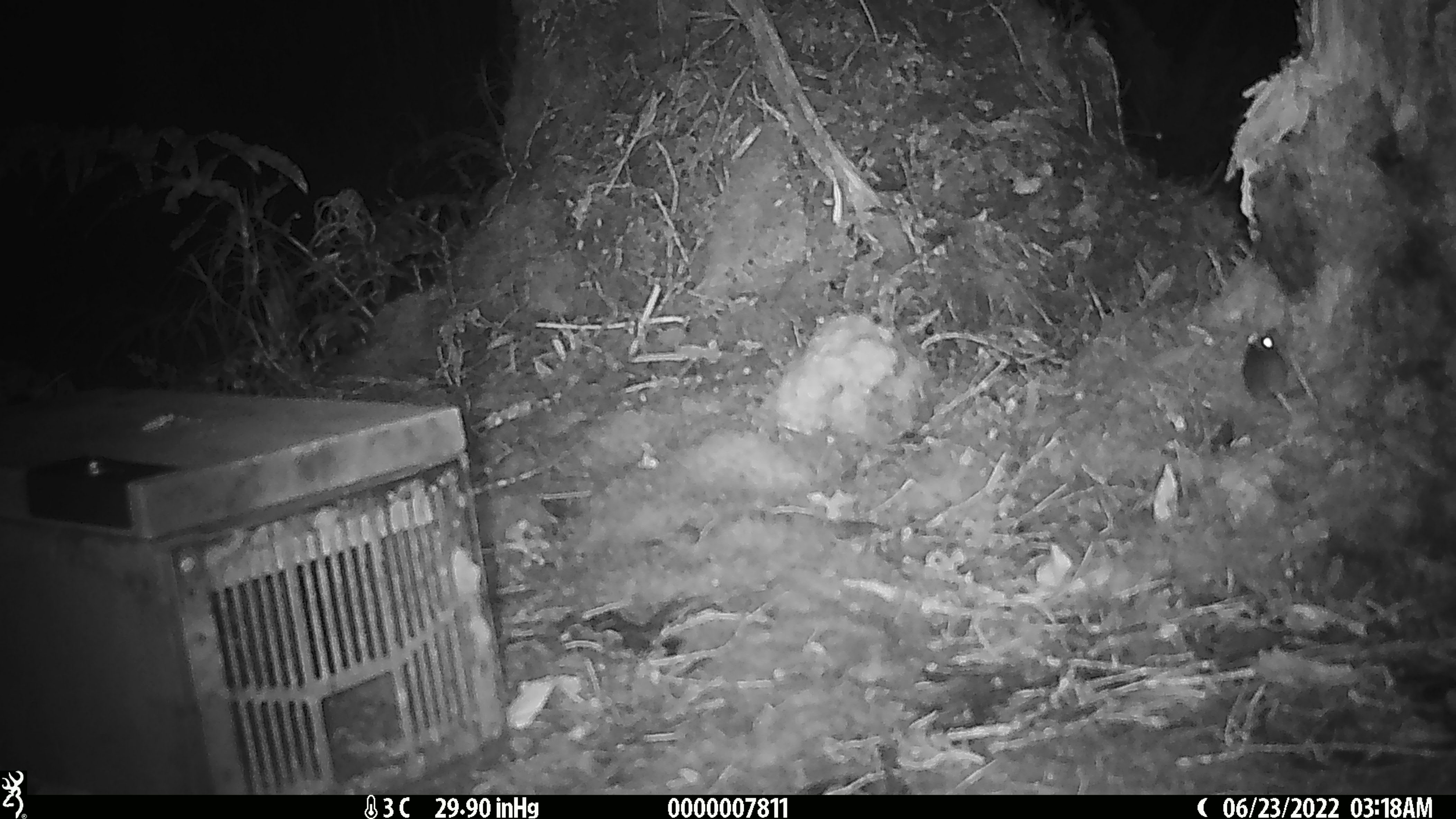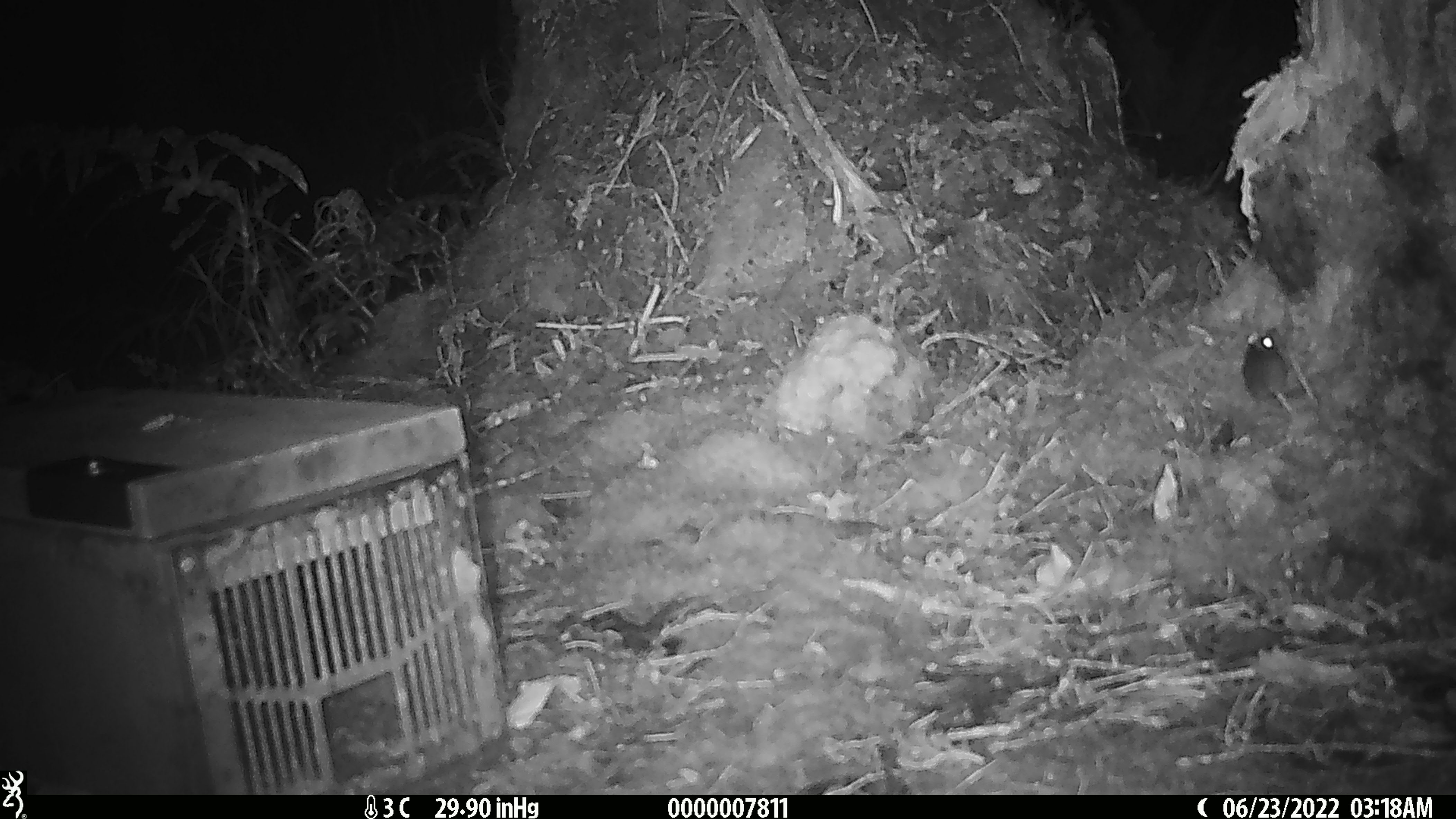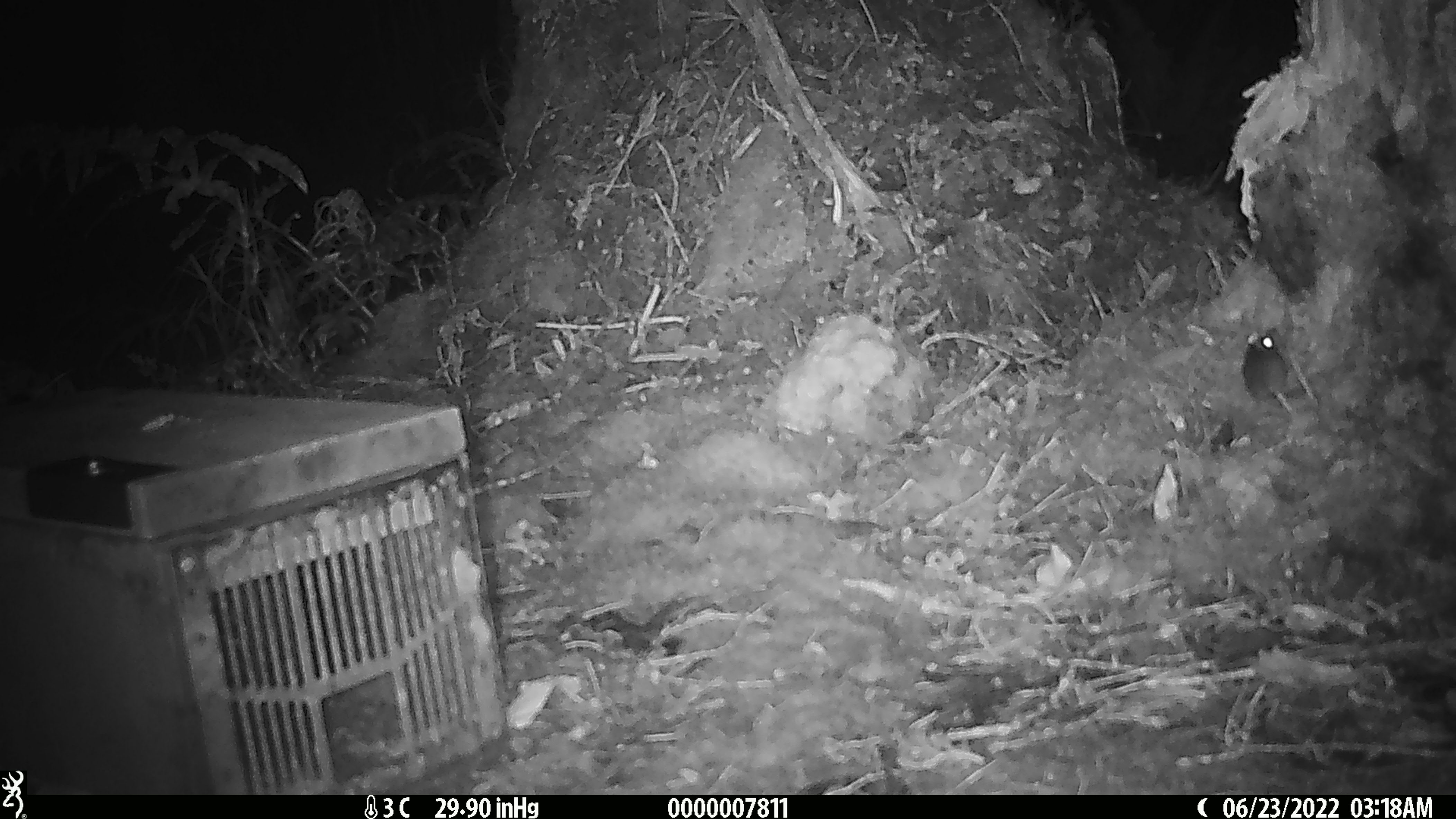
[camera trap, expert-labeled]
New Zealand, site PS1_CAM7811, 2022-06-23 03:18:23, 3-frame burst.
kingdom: Animalia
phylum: Chordata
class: Mammalia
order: Rodentia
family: Muridae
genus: Mus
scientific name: Mus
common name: mouse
Mouse (Mus).